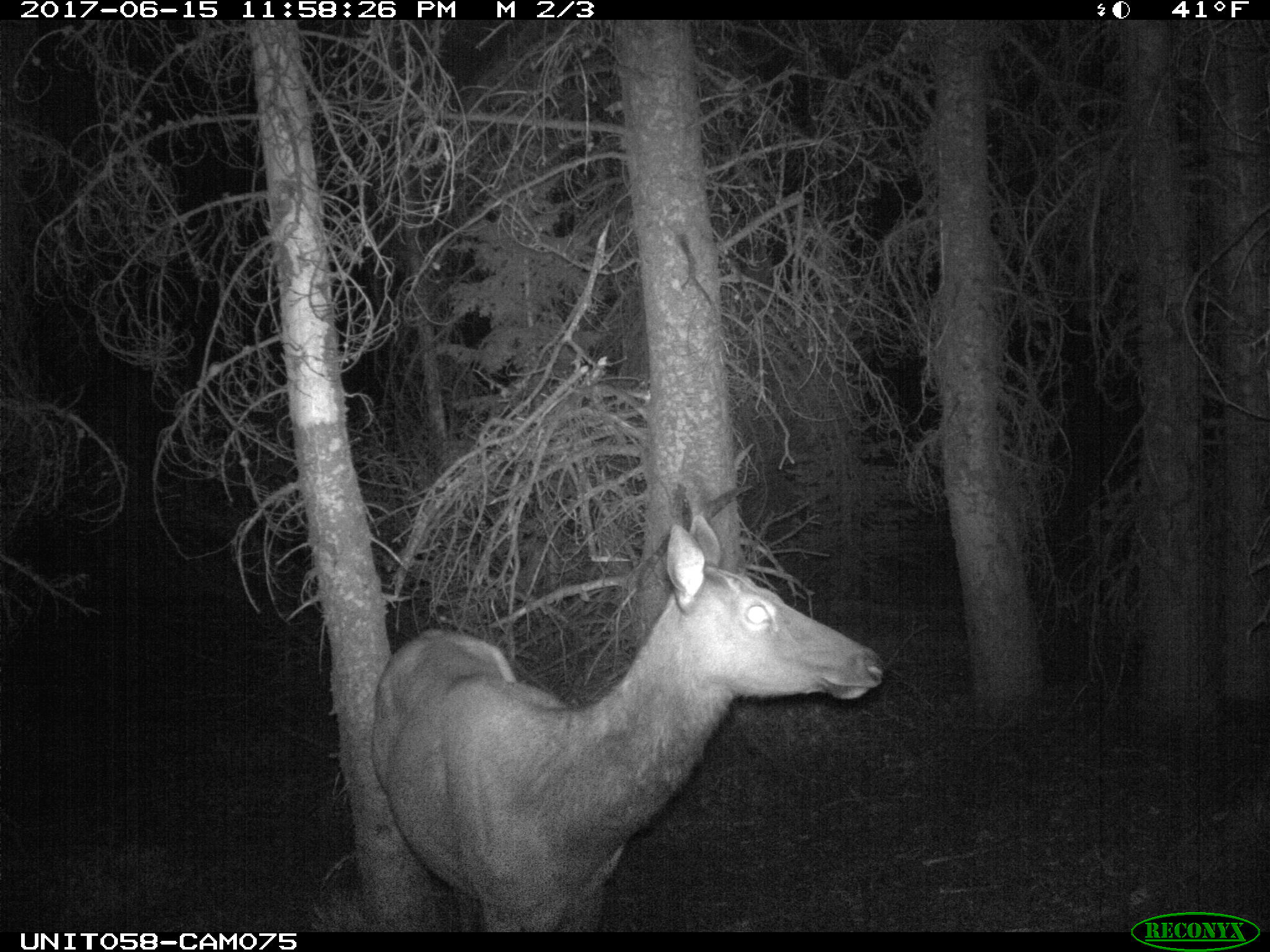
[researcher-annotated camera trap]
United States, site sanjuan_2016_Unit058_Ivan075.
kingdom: Animalia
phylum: Chordata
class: Mammalia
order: Artiodactyla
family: Cervidae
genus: Cervus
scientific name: Cervus elaphus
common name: red deer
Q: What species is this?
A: Cervus elaphus (red deer).